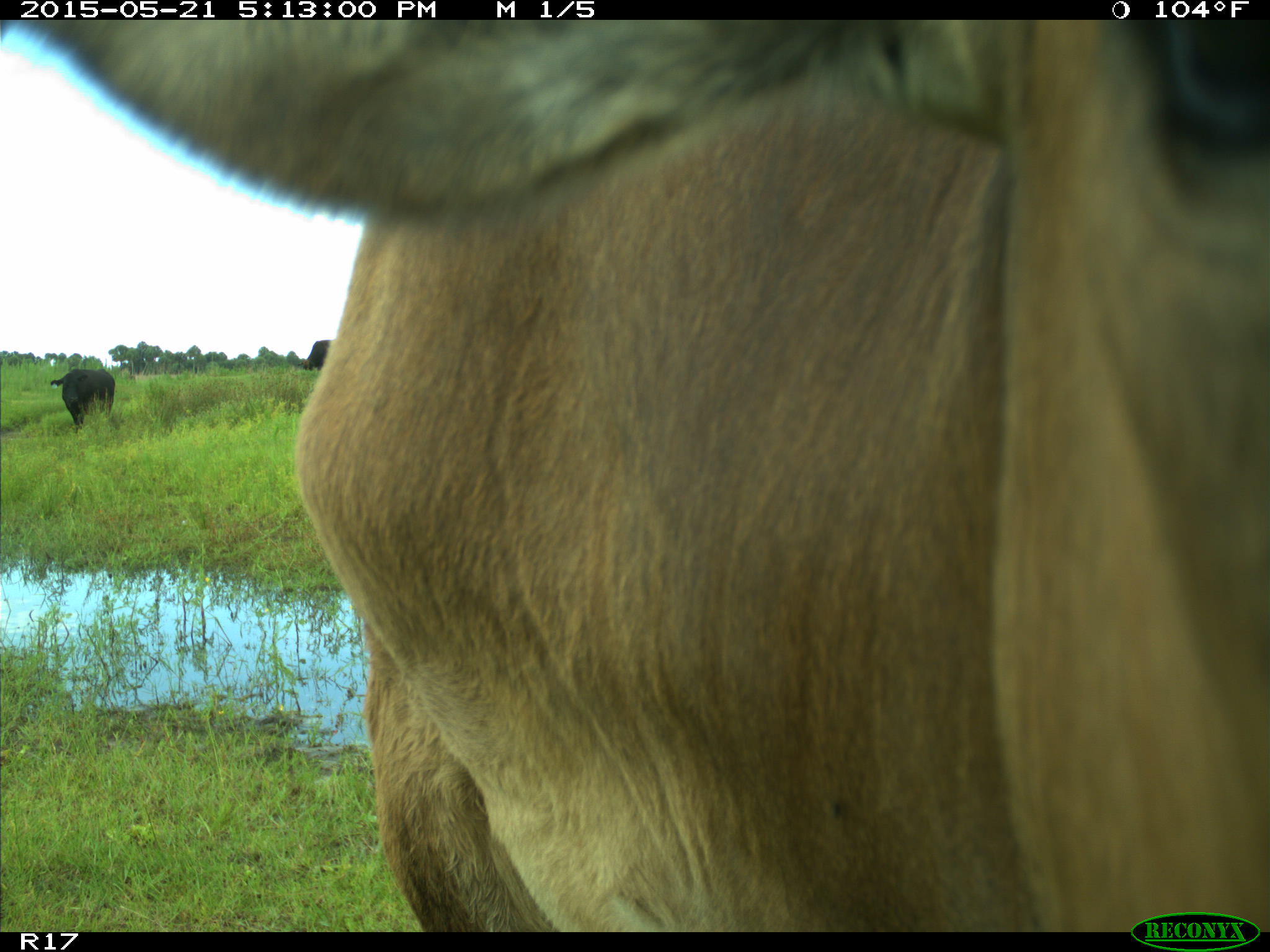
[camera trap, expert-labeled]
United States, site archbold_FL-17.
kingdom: Animalia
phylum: Chordata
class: Mammalia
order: Artiodactyla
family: Bovidae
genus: Bos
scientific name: Bos taurus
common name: domestic cow